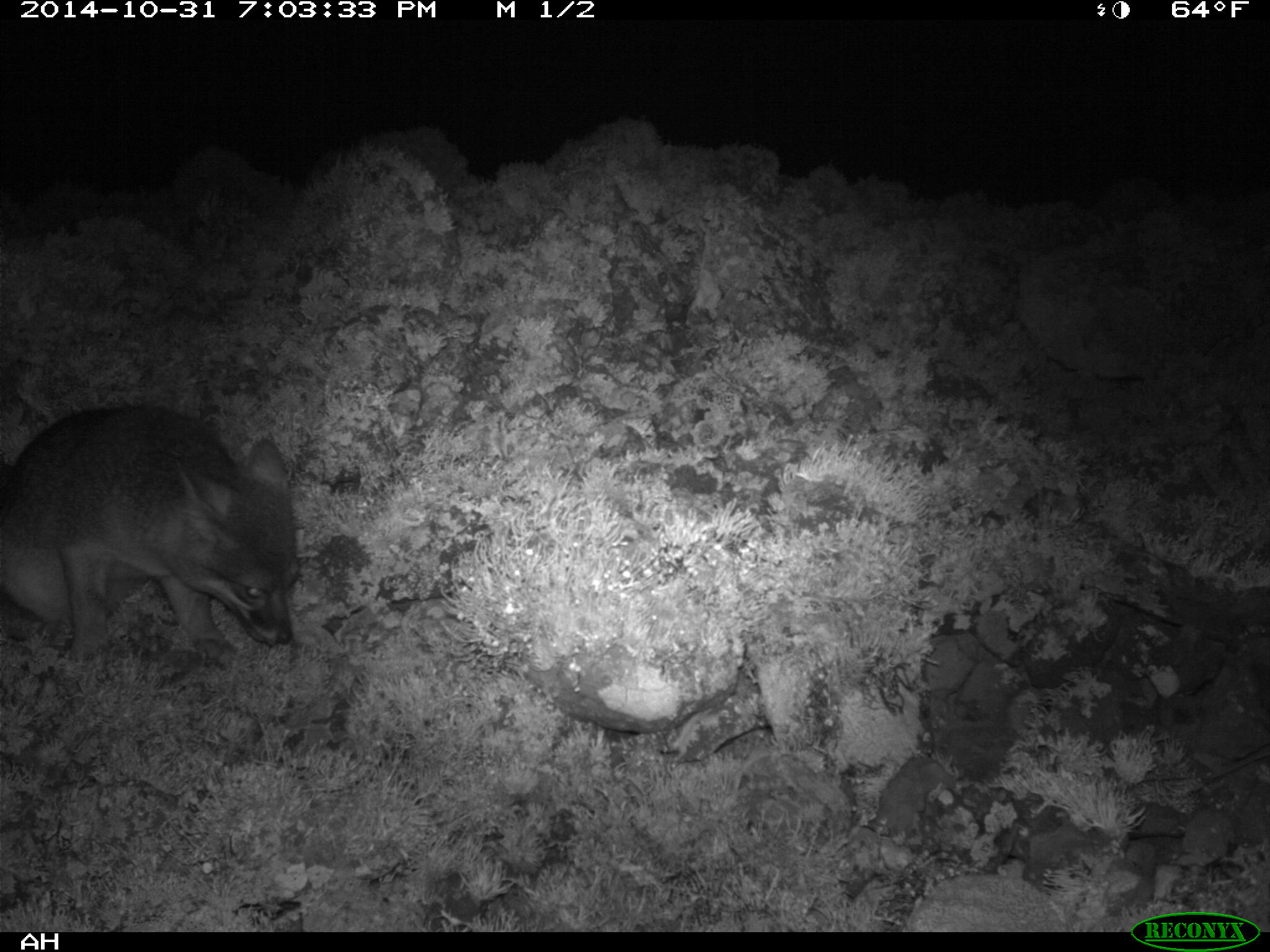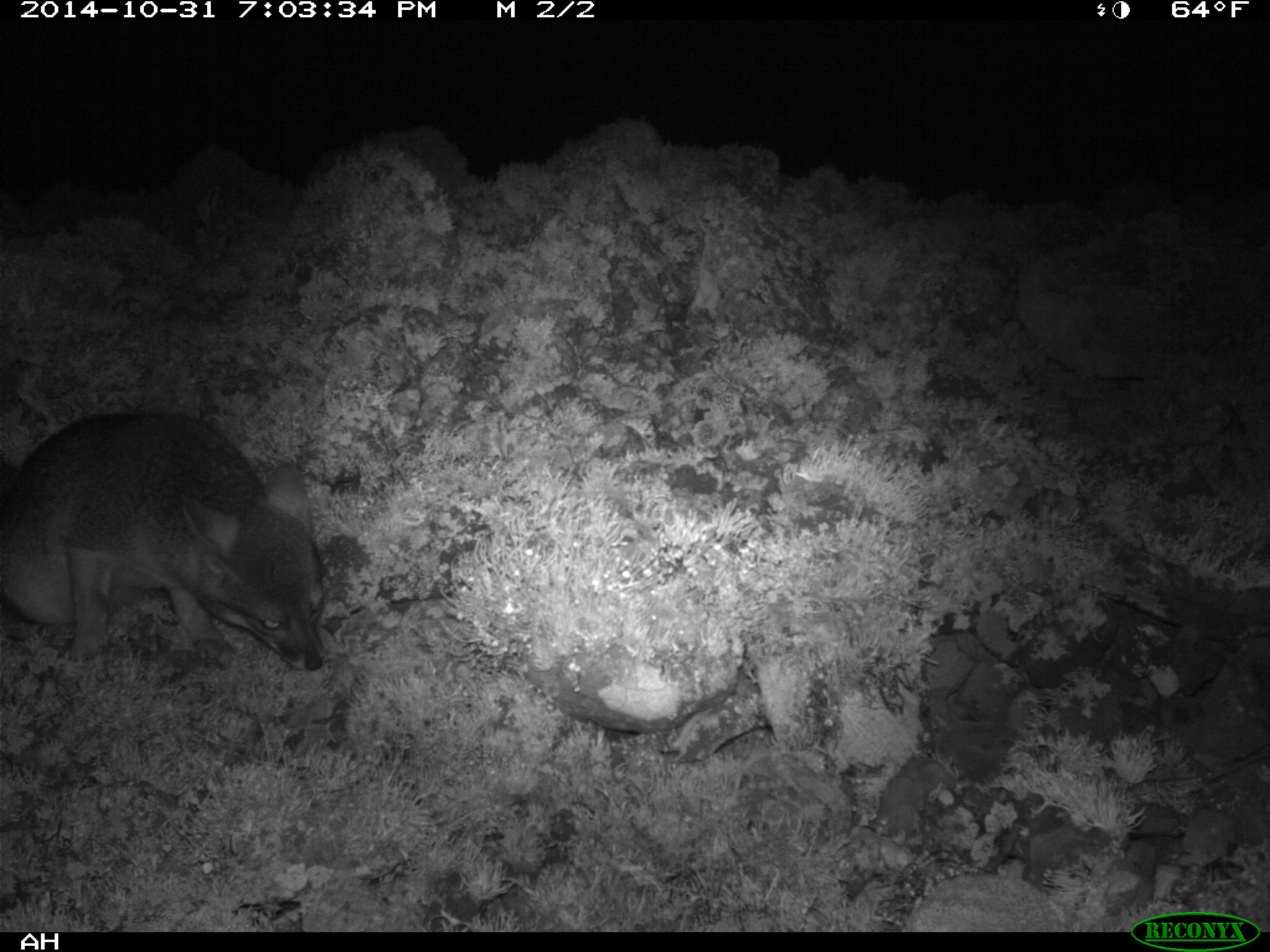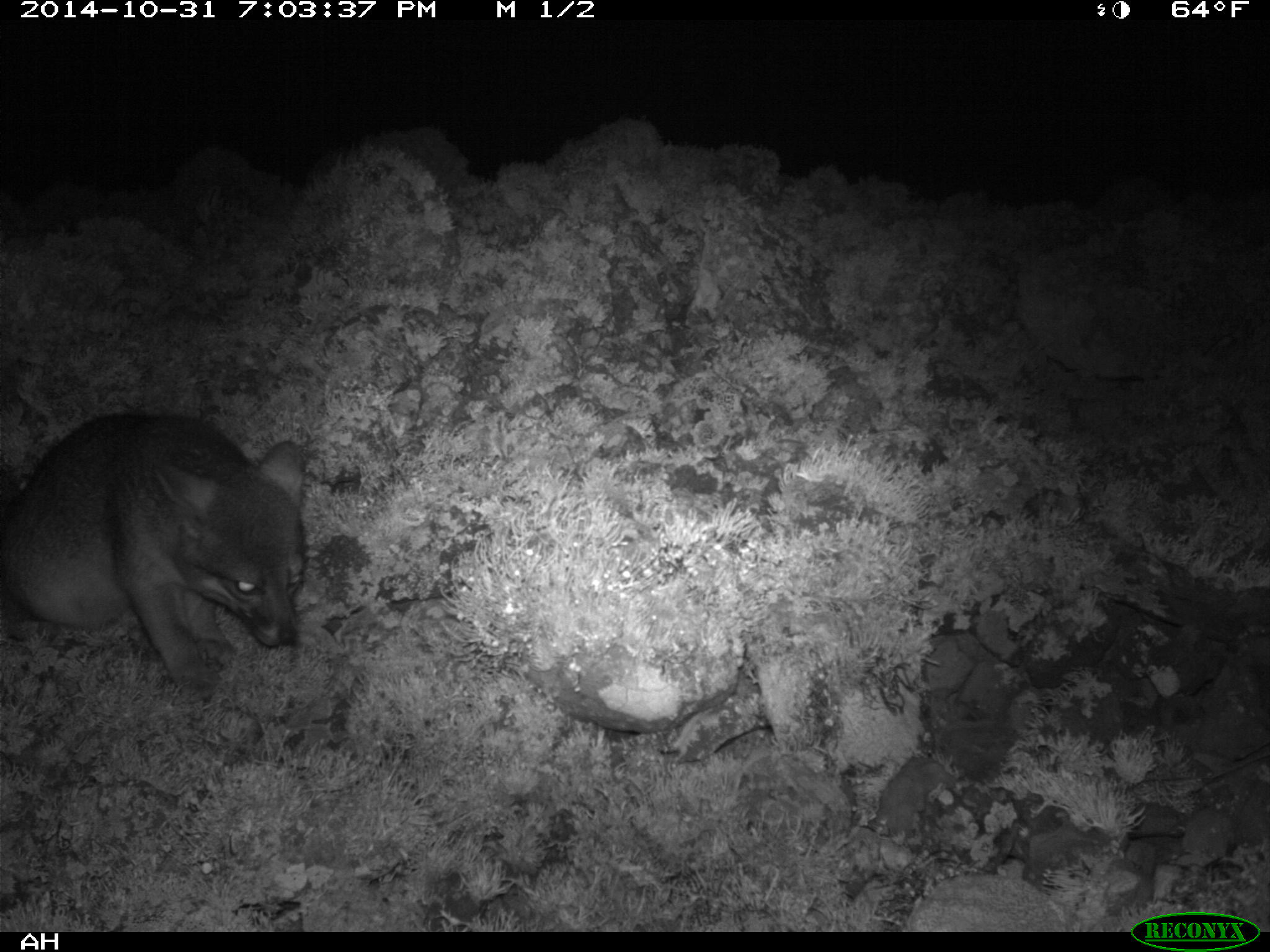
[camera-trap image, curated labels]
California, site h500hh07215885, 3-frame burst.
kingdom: Animalia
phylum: Chordata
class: Mammalia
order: Carnivora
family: Canidae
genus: Urocyon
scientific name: Urocyon littoralis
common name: island fox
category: fox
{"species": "fox (island fox) (Urocyon littoralis)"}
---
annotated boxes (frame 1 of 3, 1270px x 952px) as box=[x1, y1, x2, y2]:
fox: box=[0, 405, 299, 660]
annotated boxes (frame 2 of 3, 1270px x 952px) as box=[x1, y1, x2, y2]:
fox: box=[0, 411, 322, 670]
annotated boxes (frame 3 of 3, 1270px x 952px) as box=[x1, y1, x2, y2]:
fox: box=[0, 413, 304, 700]